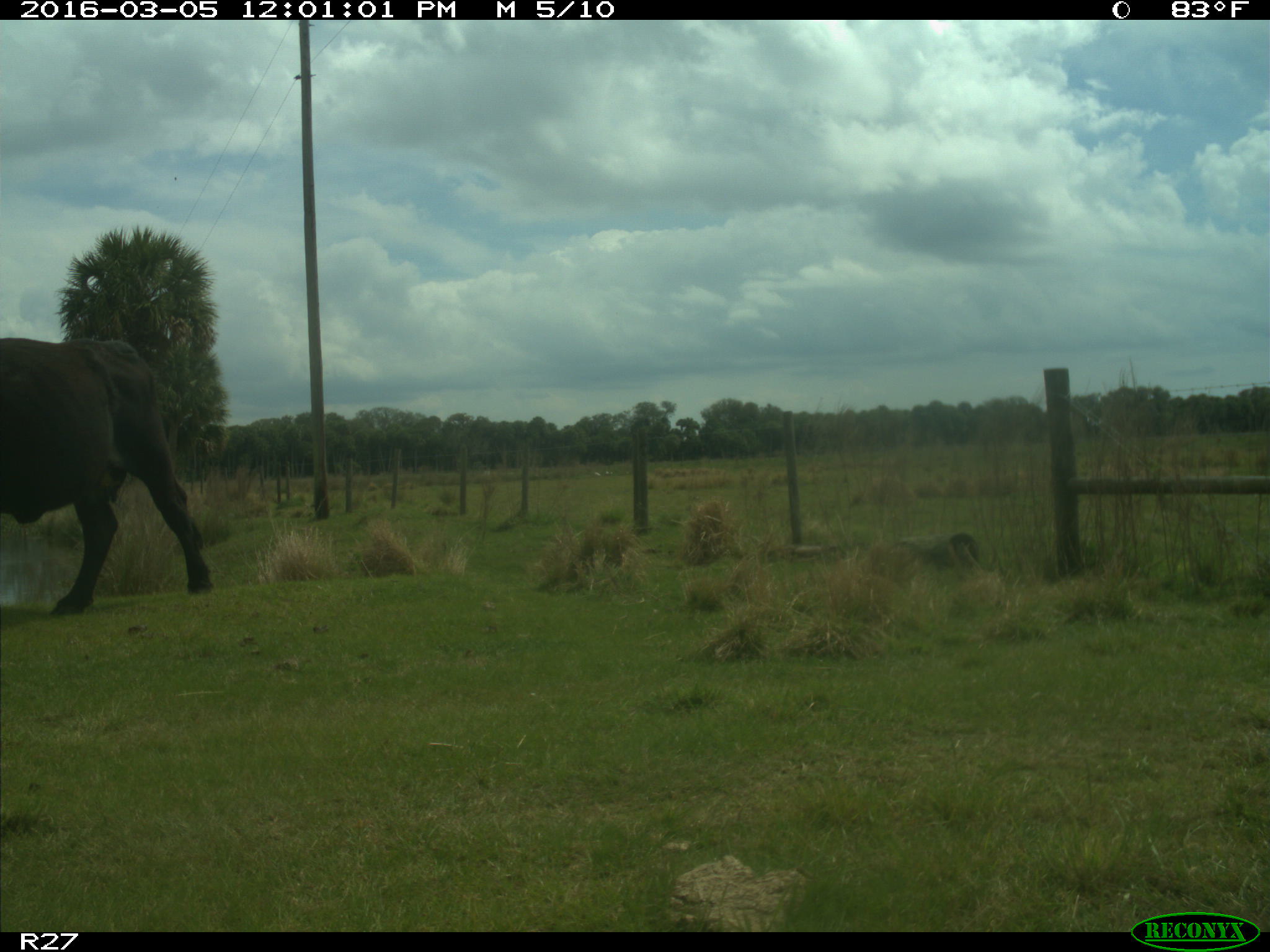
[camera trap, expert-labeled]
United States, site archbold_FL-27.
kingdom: Animalia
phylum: Chordata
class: Mammalia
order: Artiodactyla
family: Bovidae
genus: Bos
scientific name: Bos taurus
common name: domestic cow